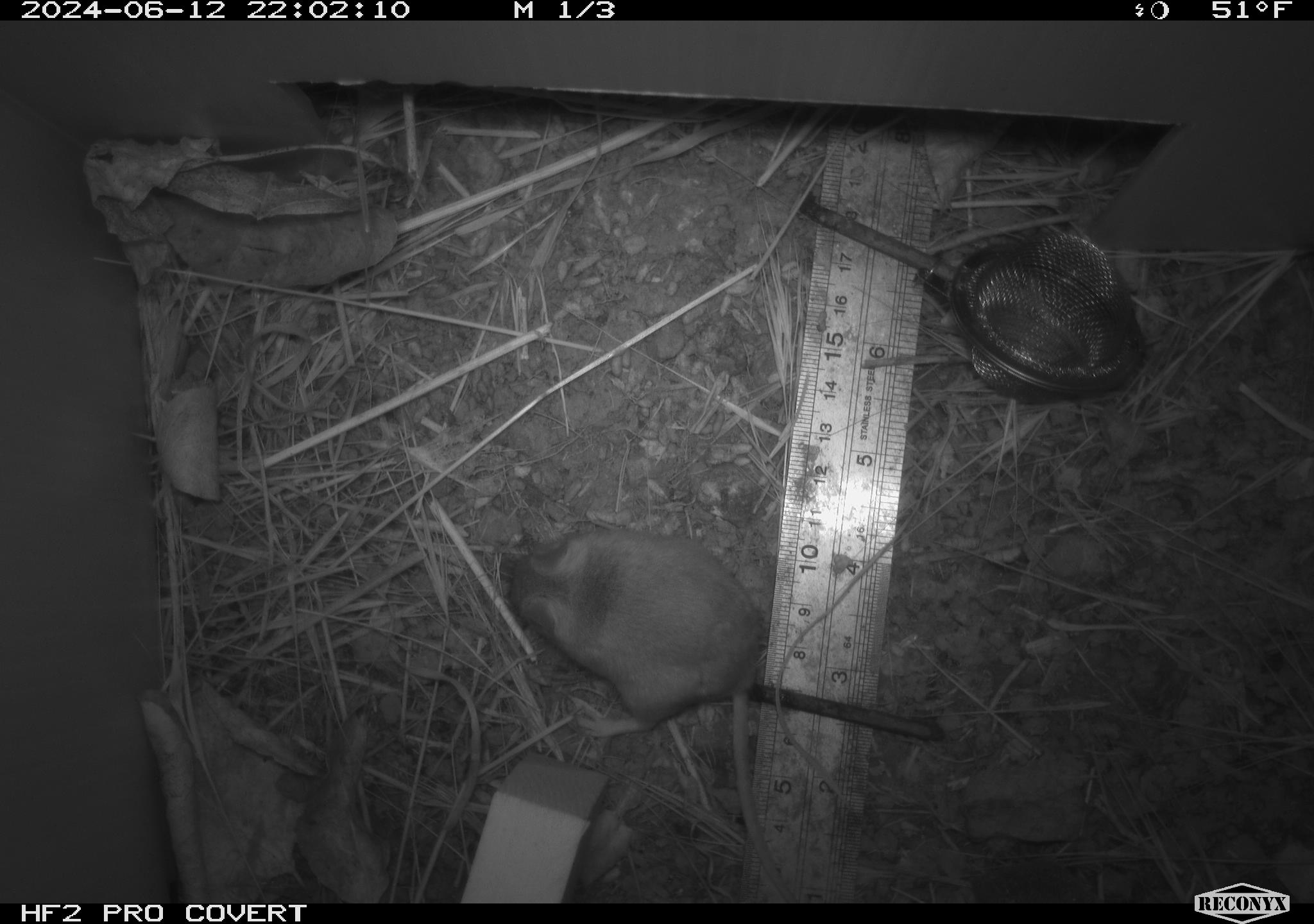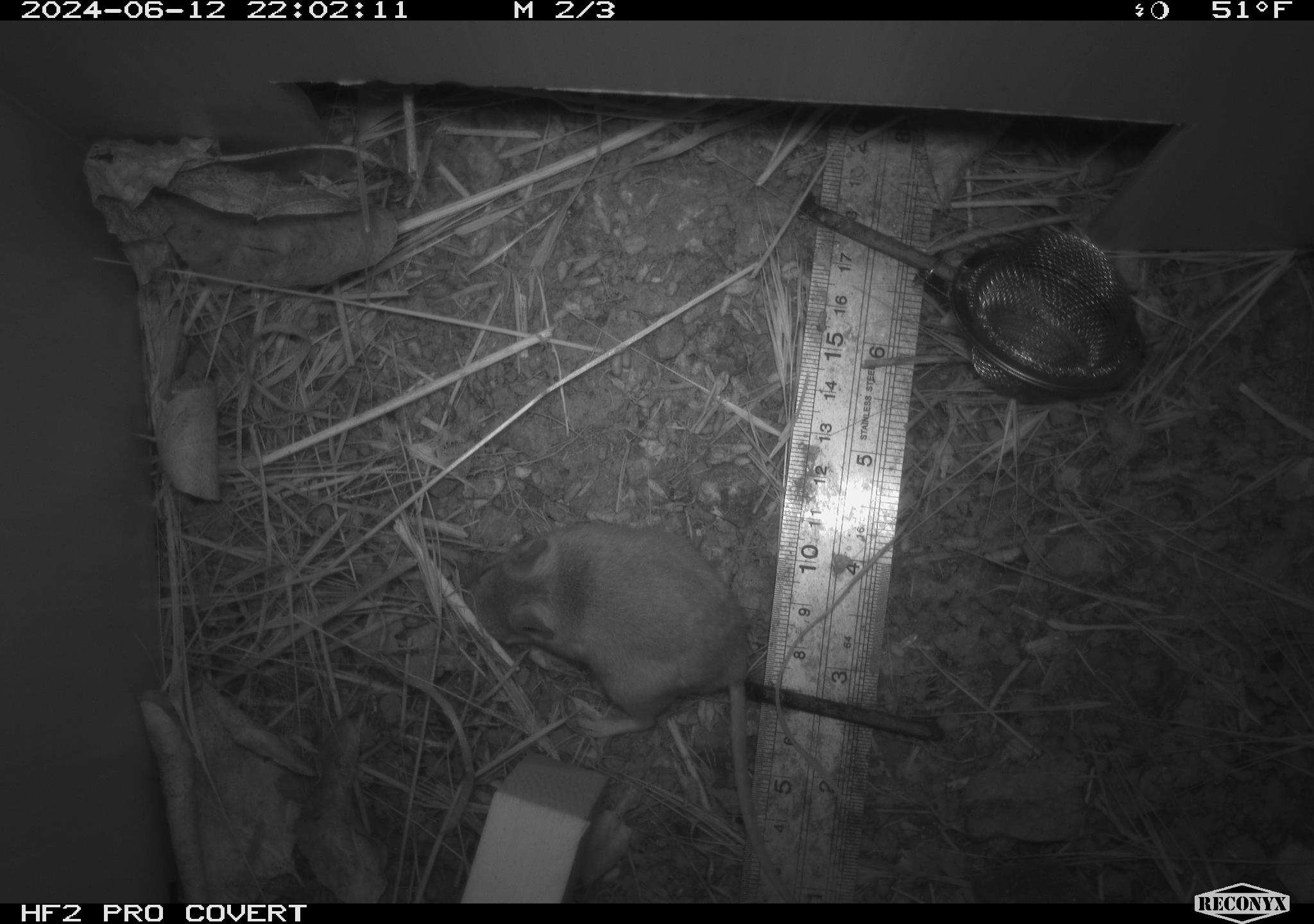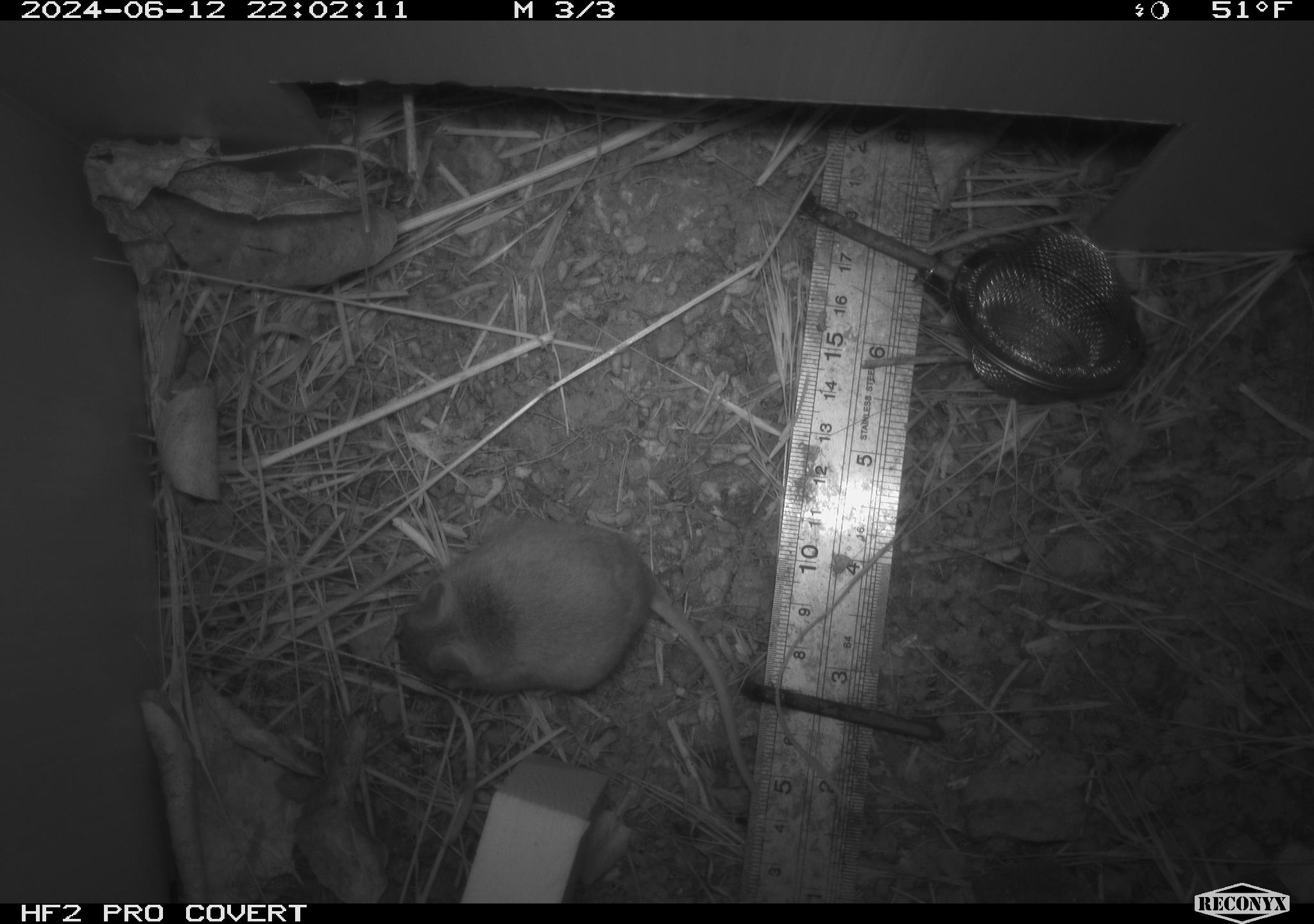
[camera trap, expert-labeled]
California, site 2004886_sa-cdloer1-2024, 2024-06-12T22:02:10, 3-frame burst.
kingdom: Animalia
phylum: Chordata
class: Mammalia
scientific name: Mammalia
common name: small mammal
Small mammal (Mammalia).